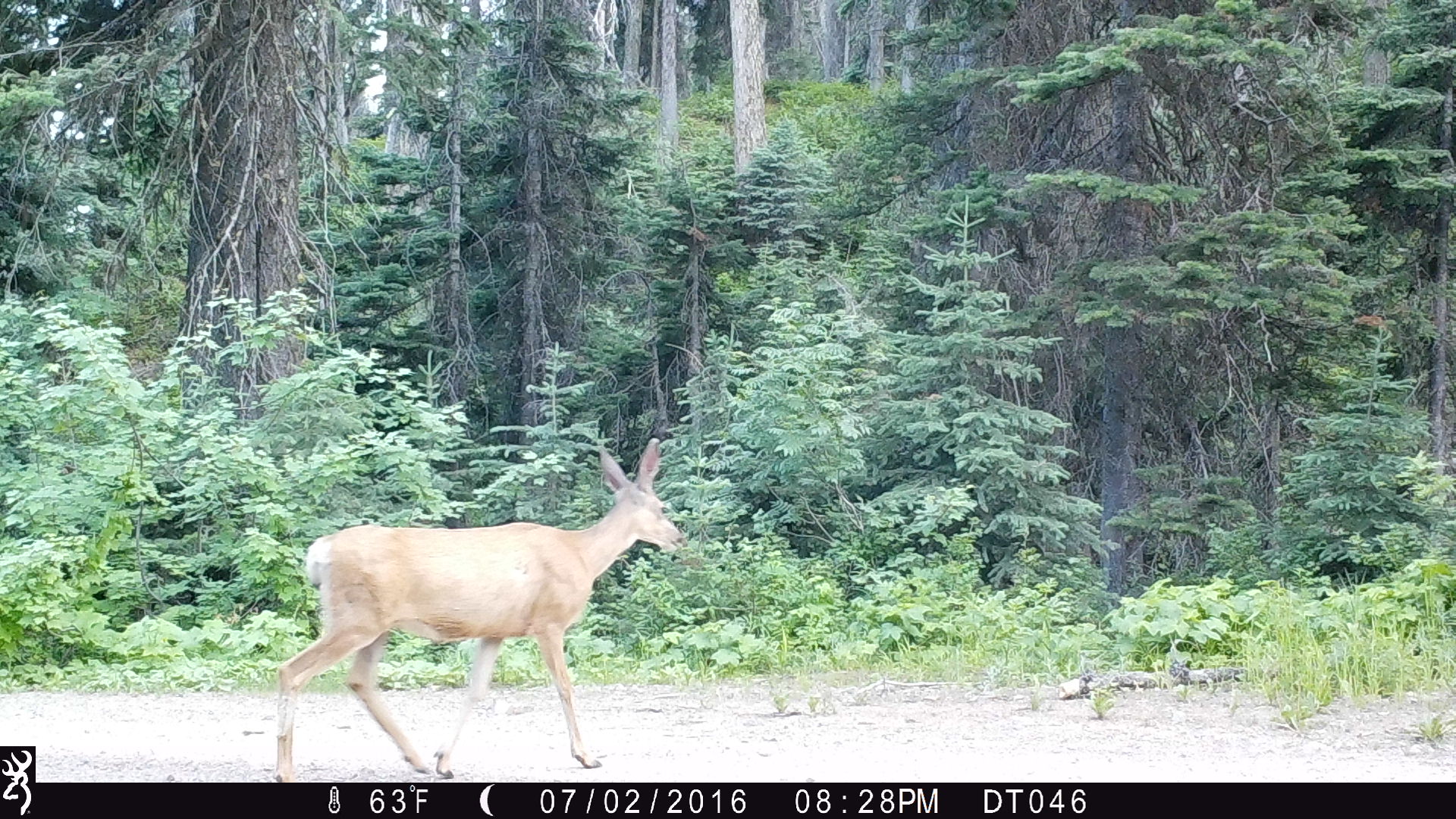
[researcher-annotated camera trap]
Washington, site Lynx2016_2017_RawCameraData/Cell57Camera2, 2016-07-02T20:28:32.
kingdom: Animalia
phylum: Chordata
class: Mammalia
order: Artiodactyla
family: Cervidae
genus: Odocoileus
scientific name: Odocoileus hemionus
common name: mule deer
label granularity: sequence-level